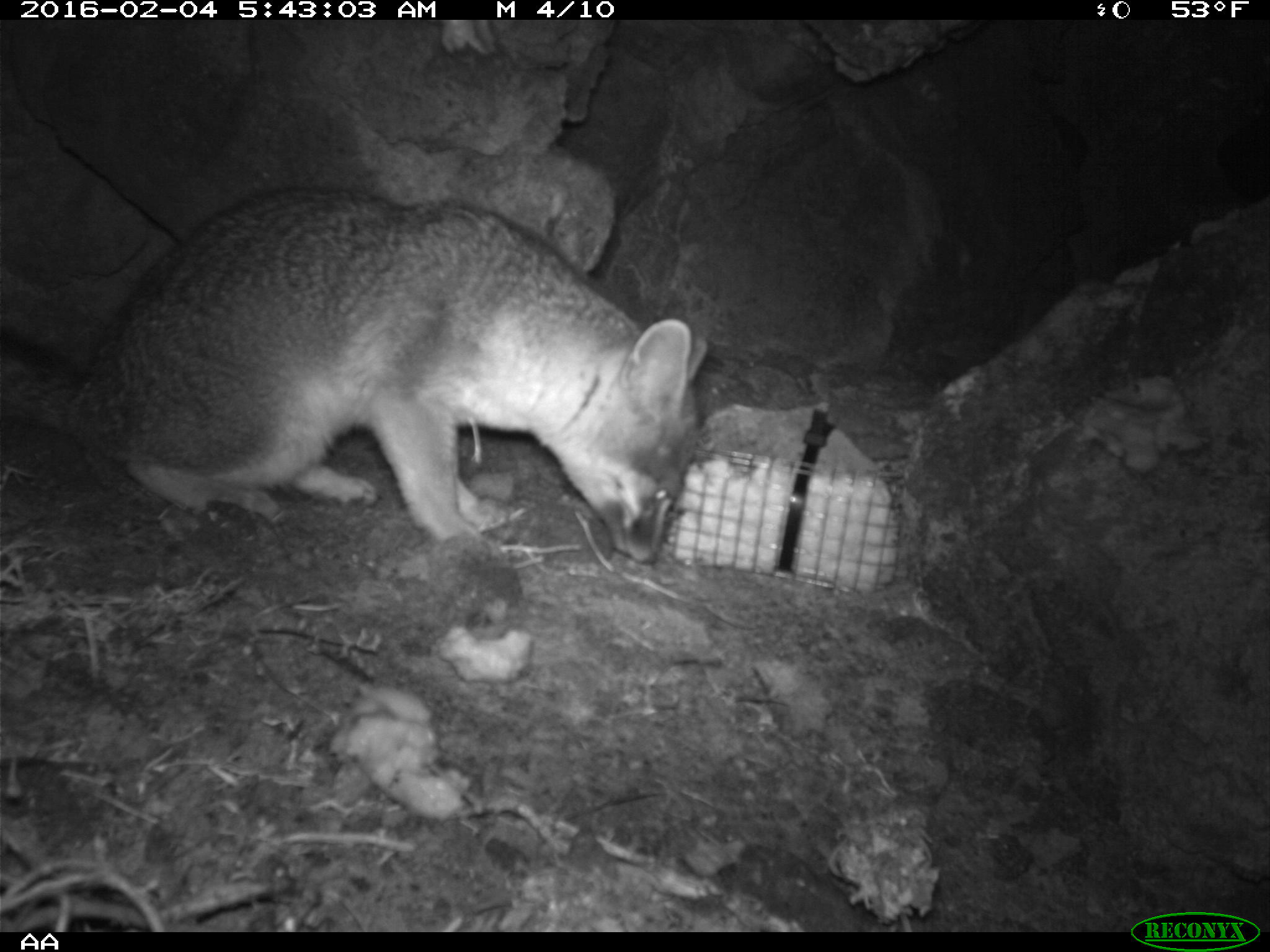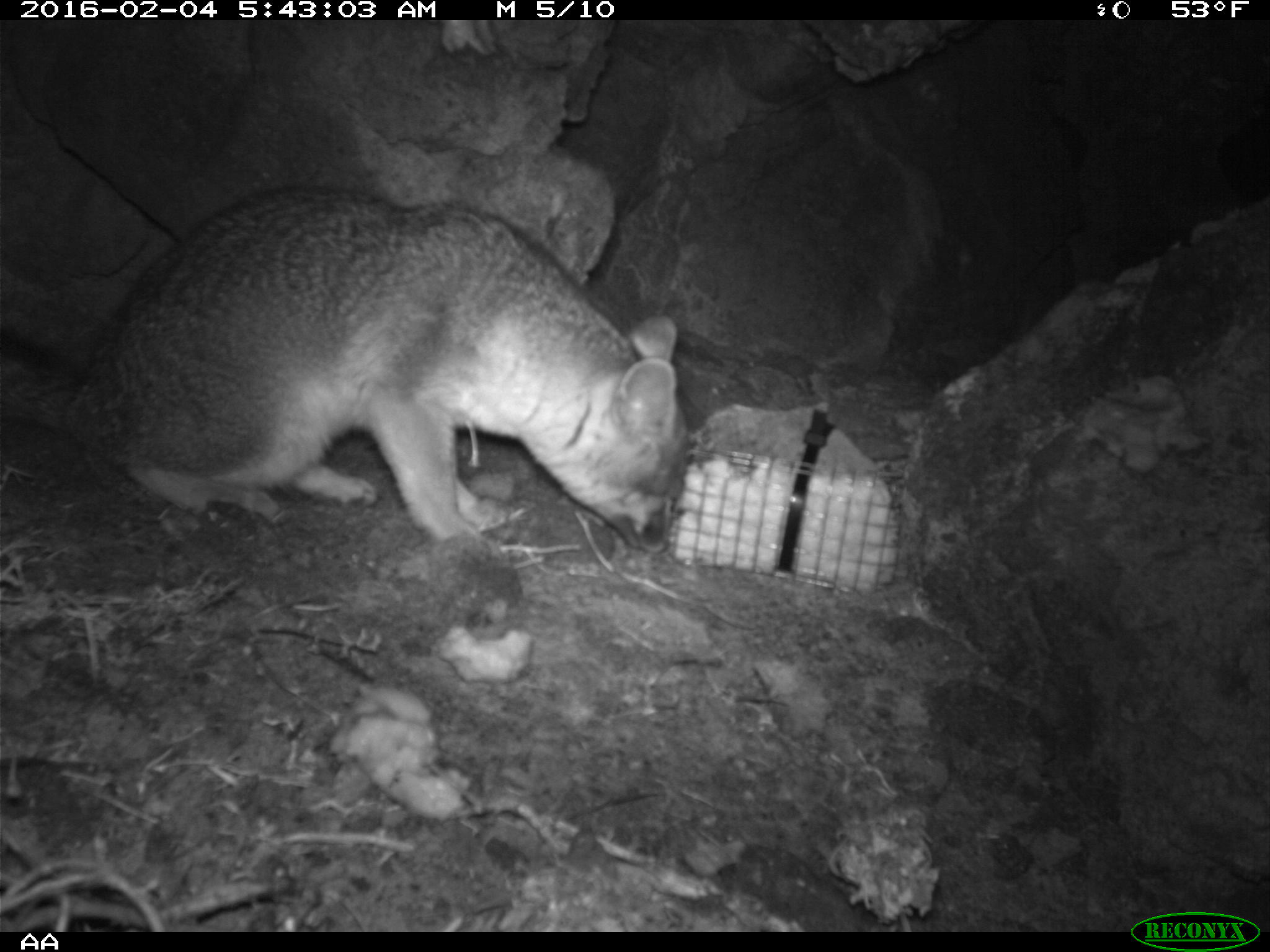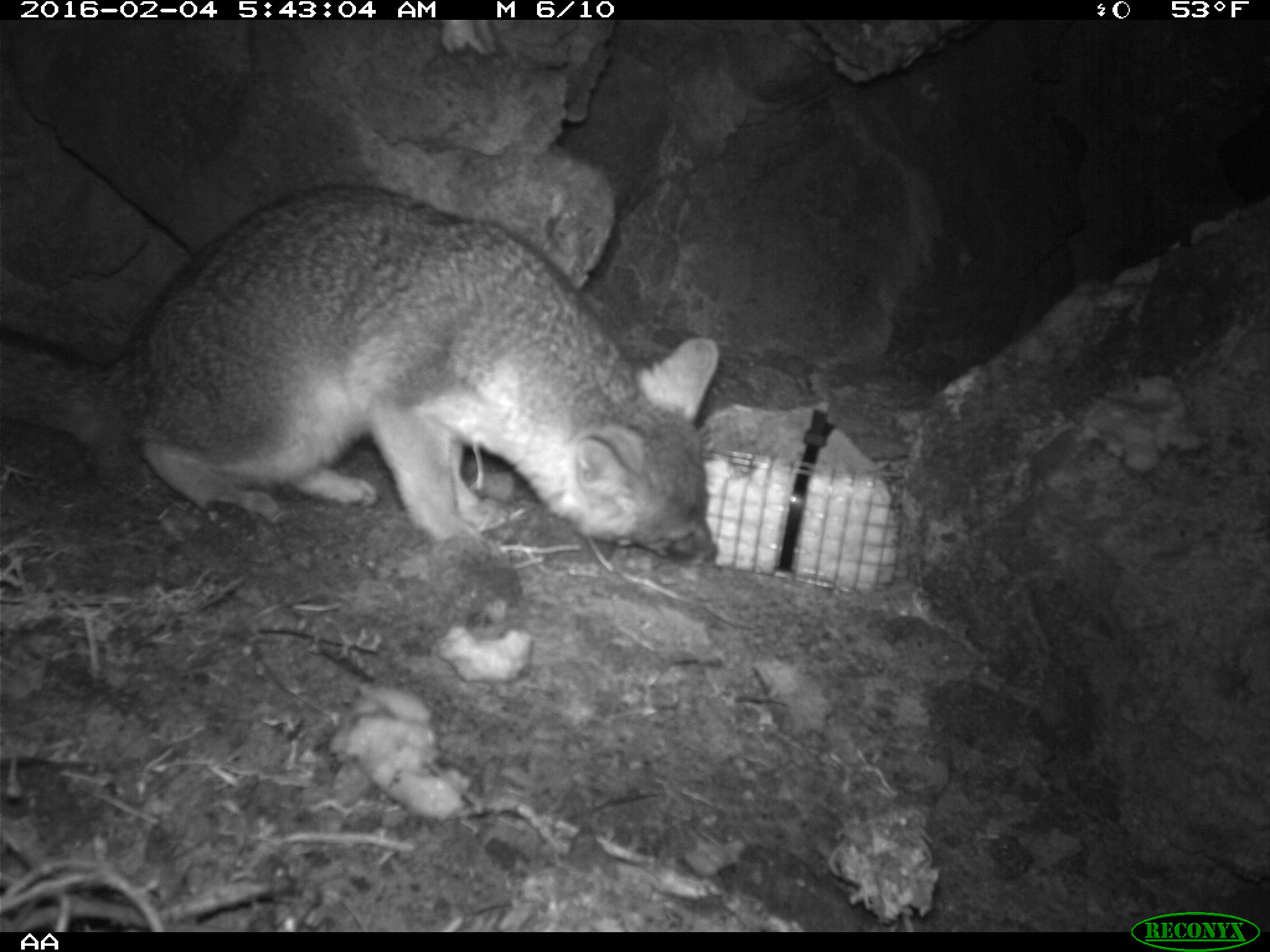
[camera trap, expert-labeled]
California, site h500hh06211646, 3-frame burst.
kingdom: Animalia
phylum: Chordata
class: Mammalia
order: Carnivora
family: Canidae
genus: Urocyon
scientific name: Urocyon littoralis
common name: island fox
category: fox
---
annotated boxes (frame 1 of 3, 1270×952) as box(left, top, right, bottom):
fox: box(0, 186, 709, 565)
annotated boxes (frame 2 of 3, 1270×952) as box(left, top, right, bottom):
fox: box(0, 185, 691, 565)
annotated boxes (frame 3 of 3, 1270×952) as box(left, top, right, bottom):
fox: box(0, 183, 723, 571)